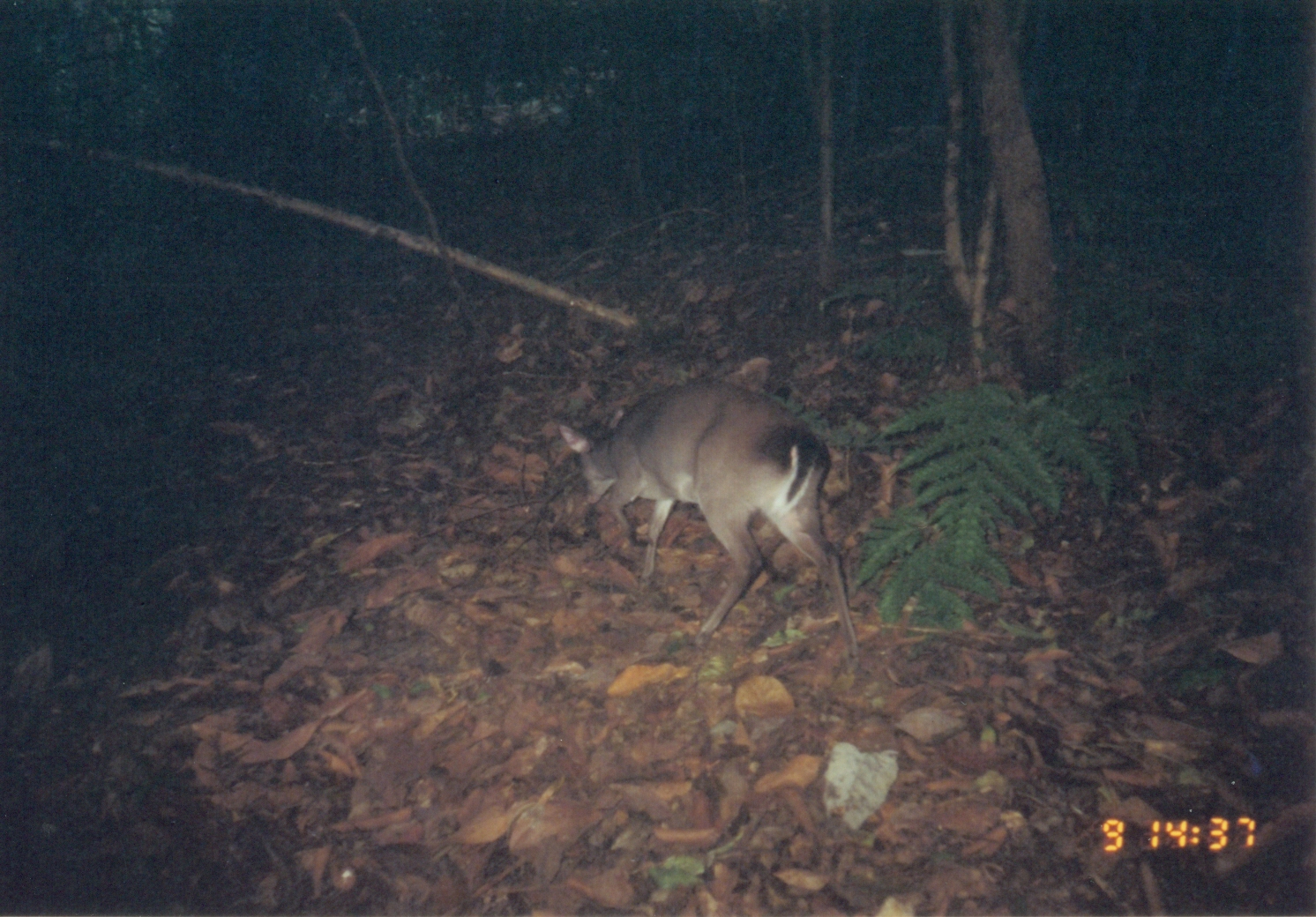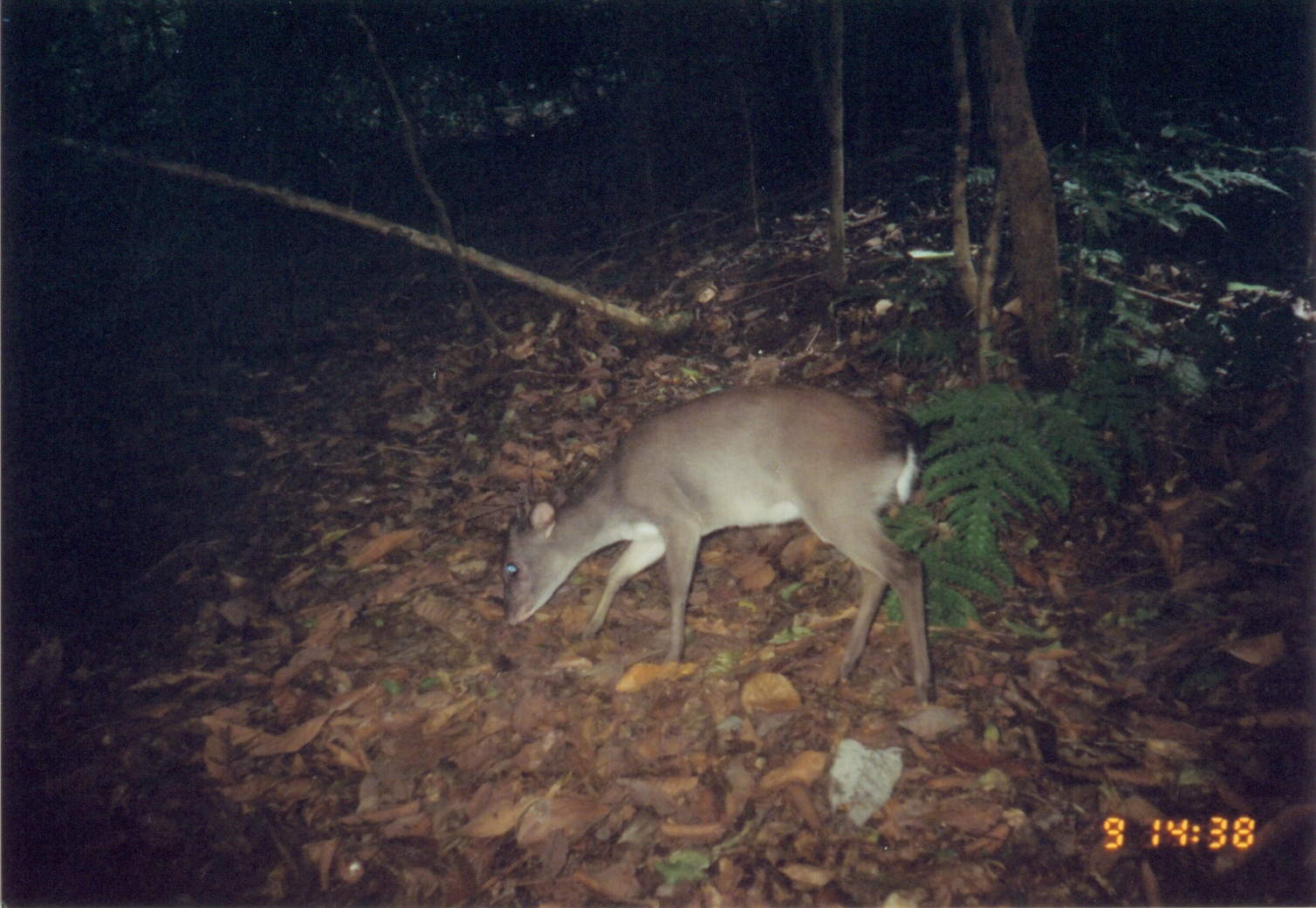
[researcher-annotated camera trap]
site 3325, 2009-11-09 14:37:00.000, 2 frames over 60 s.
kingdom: Animalia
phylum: Chordata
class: Mammalia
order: Artiodactyla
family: Bovidae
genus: Philantomba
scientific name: Philantomba monticola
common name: blue duiker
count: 1